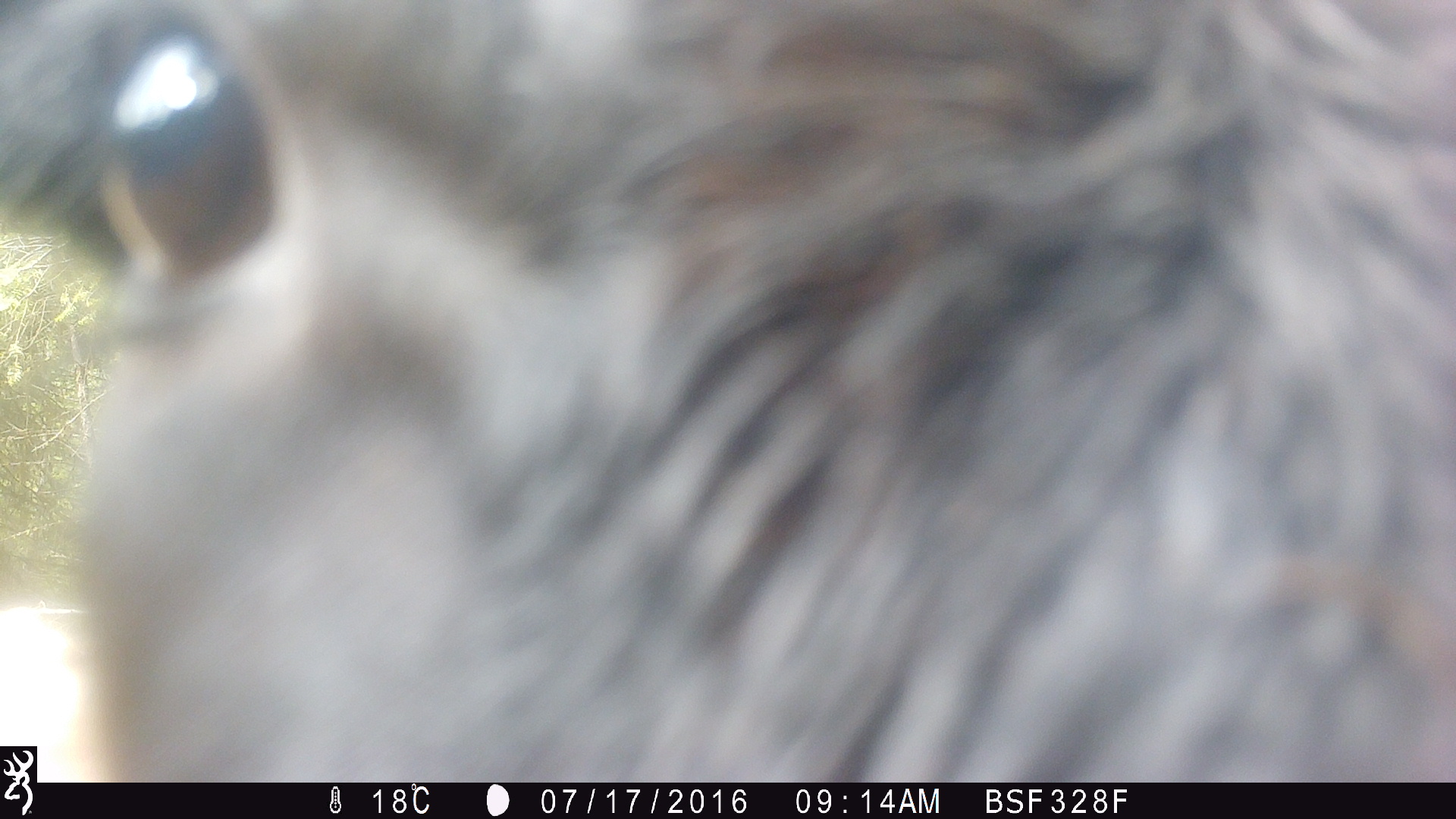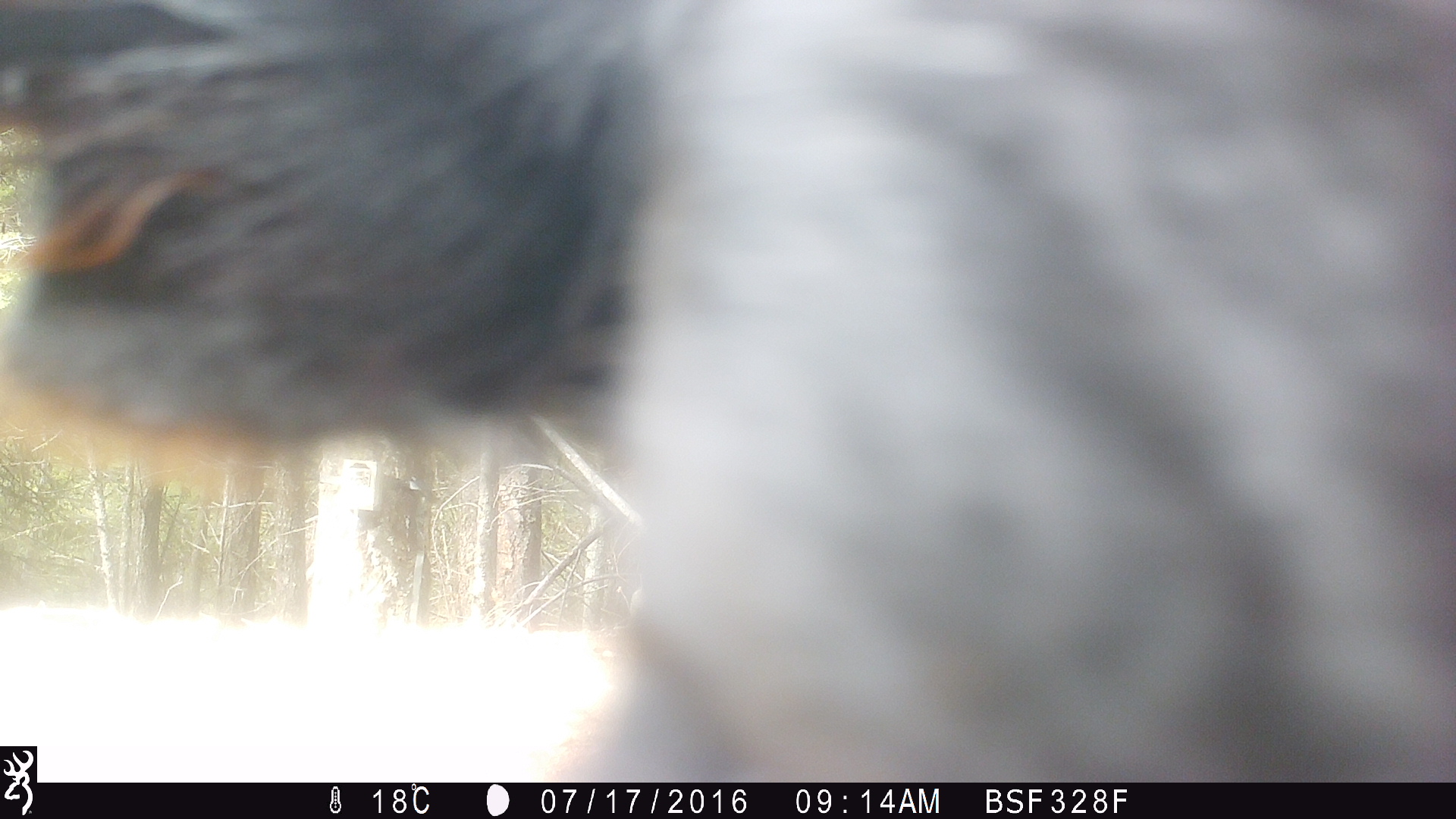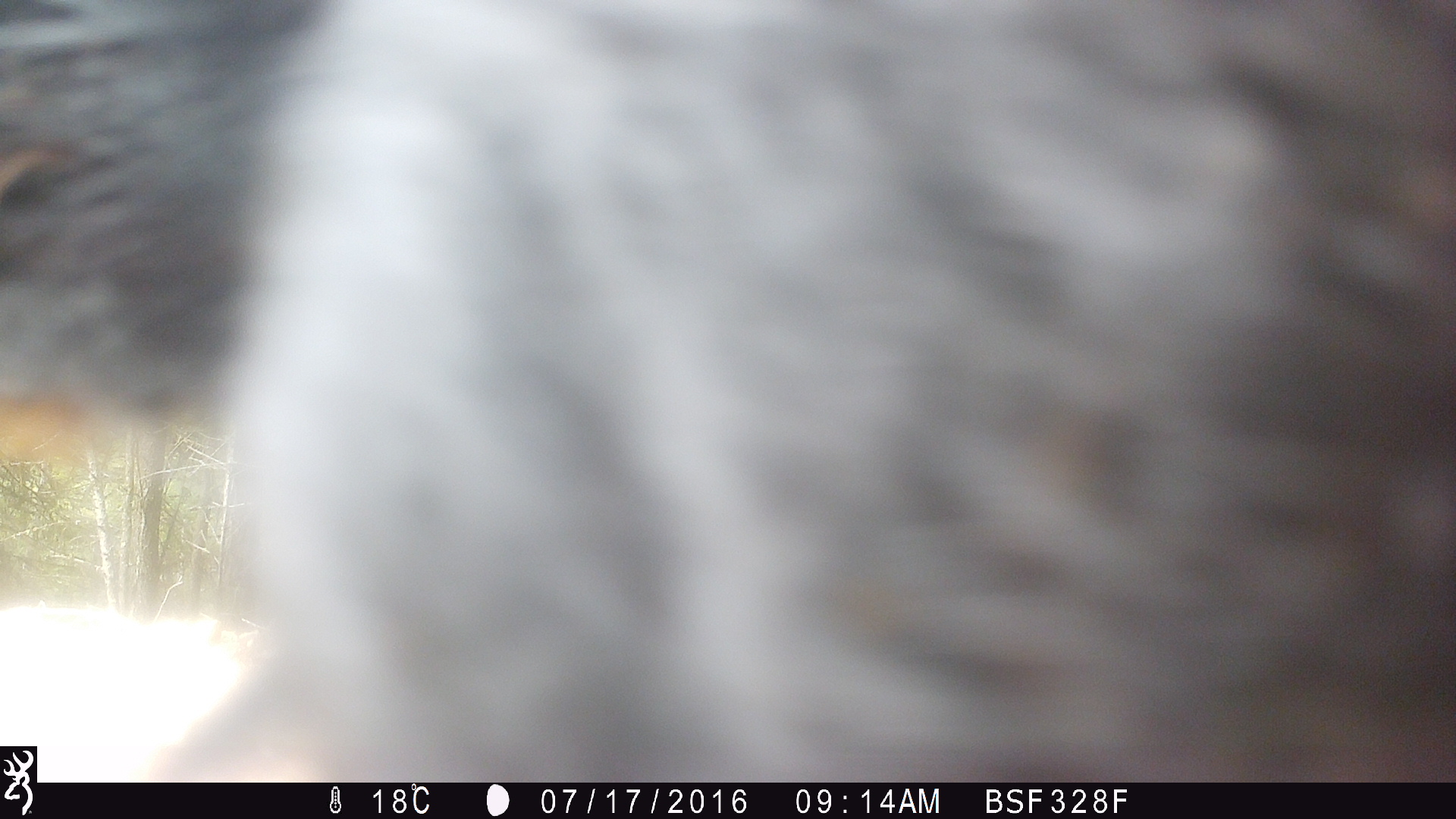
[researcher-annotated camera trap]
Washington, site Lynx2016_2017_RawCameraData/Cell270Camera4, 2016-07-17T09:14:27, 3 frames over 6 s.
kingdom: Animalia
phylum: Chordata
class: Mammalia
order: Artiodactyla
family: Bovidae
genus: Bos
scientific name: Bos taurus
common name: domestic cattle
Domestic cattle (Bos taurus). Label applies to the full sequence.